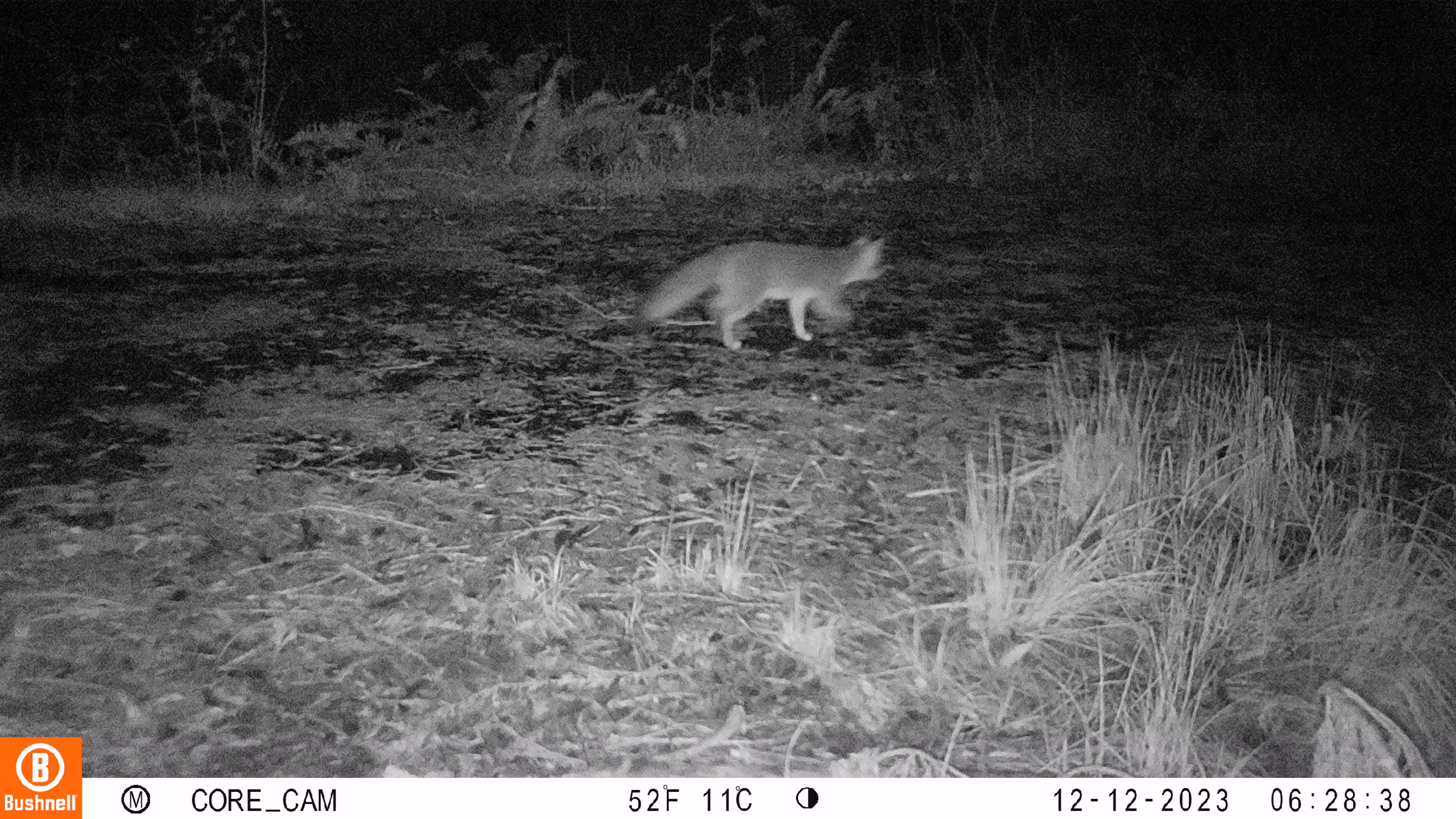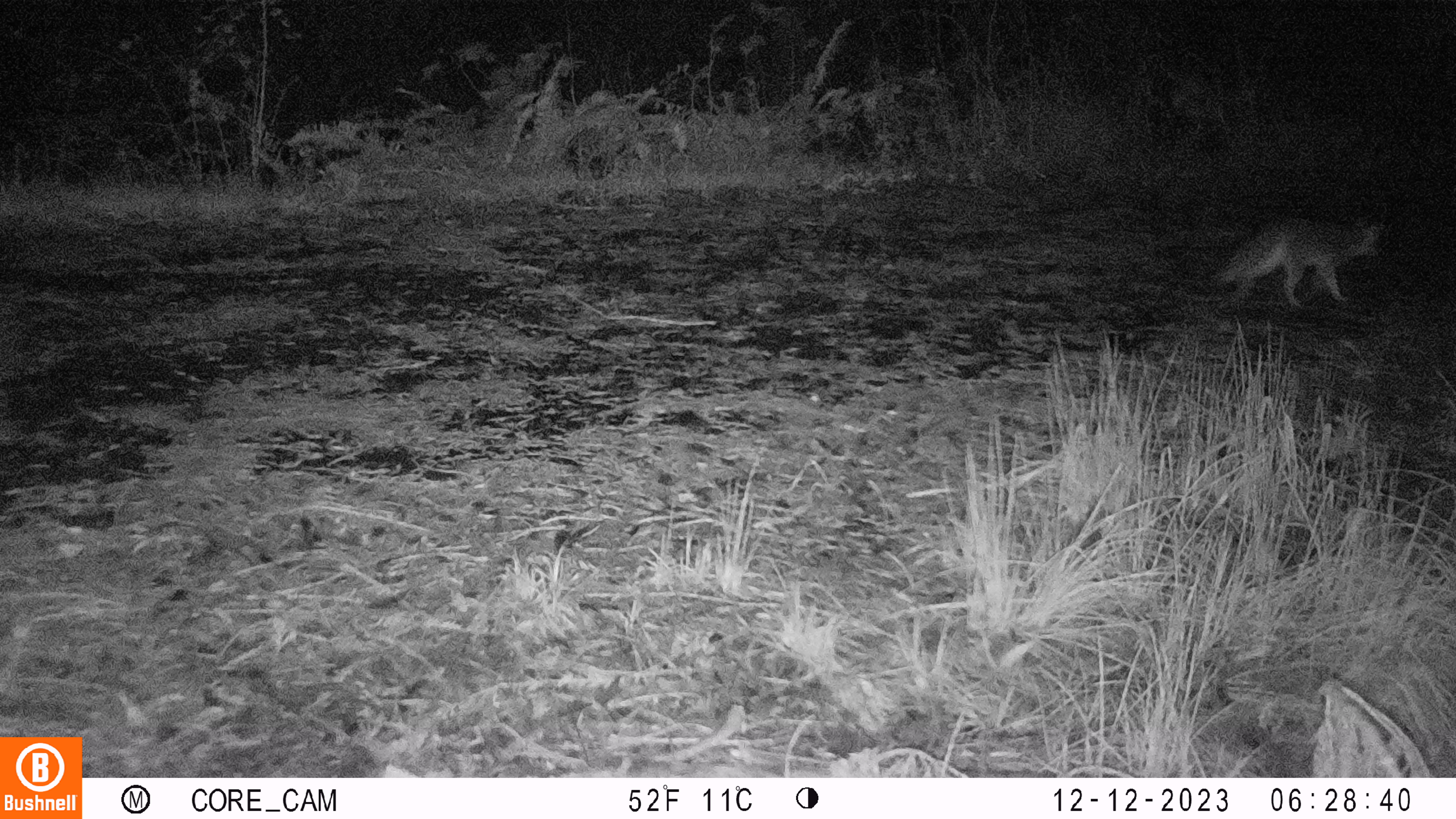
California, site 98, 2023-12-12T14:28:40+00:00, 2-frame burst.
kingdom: Animalia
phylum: Chordata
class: Mammalia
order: Carnivora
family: Canidae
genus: Urocyon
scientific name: Urocyon cinereoargenteus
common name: gray fox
Gray fox (Urocyon cinereoargenteus).